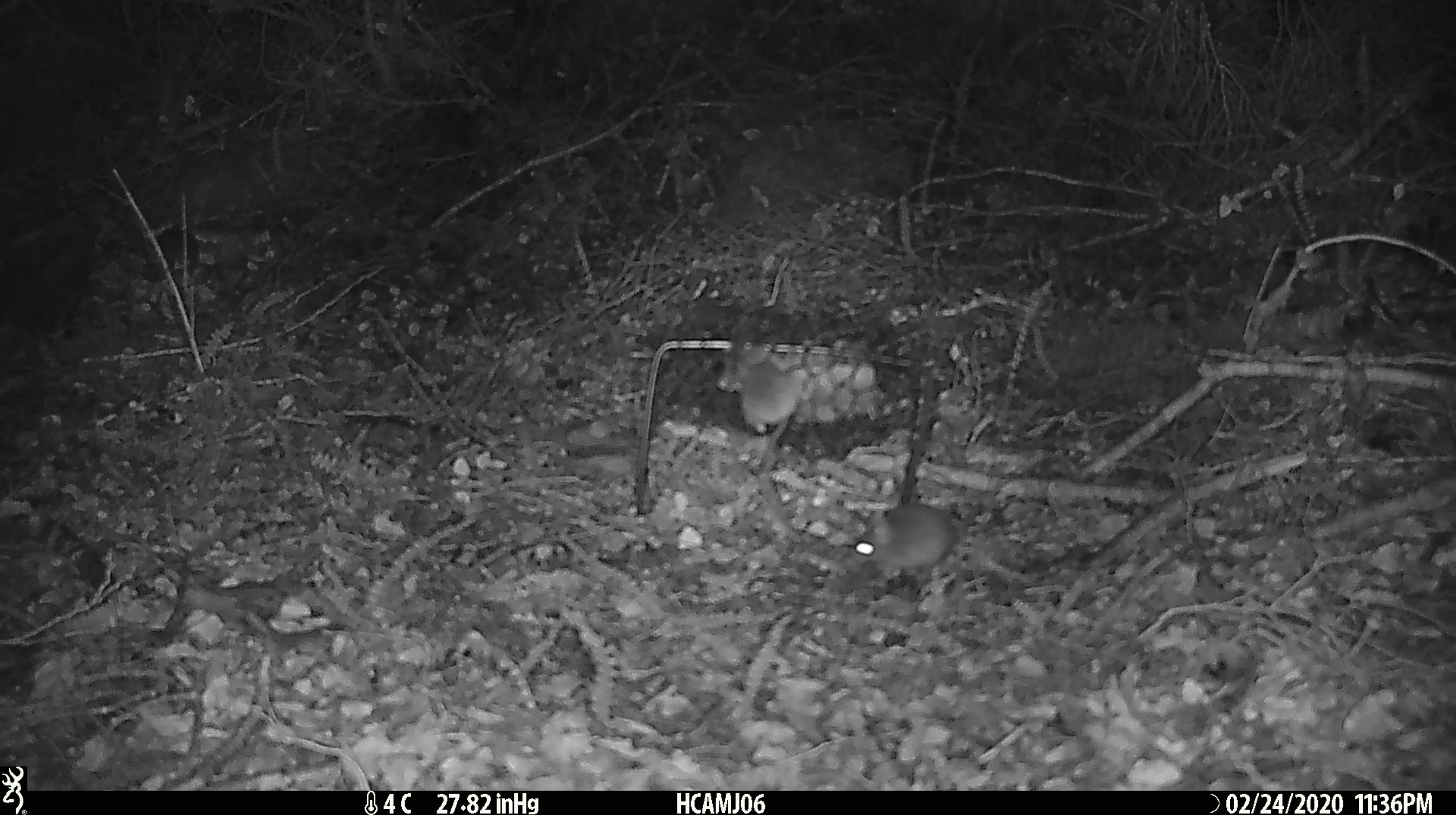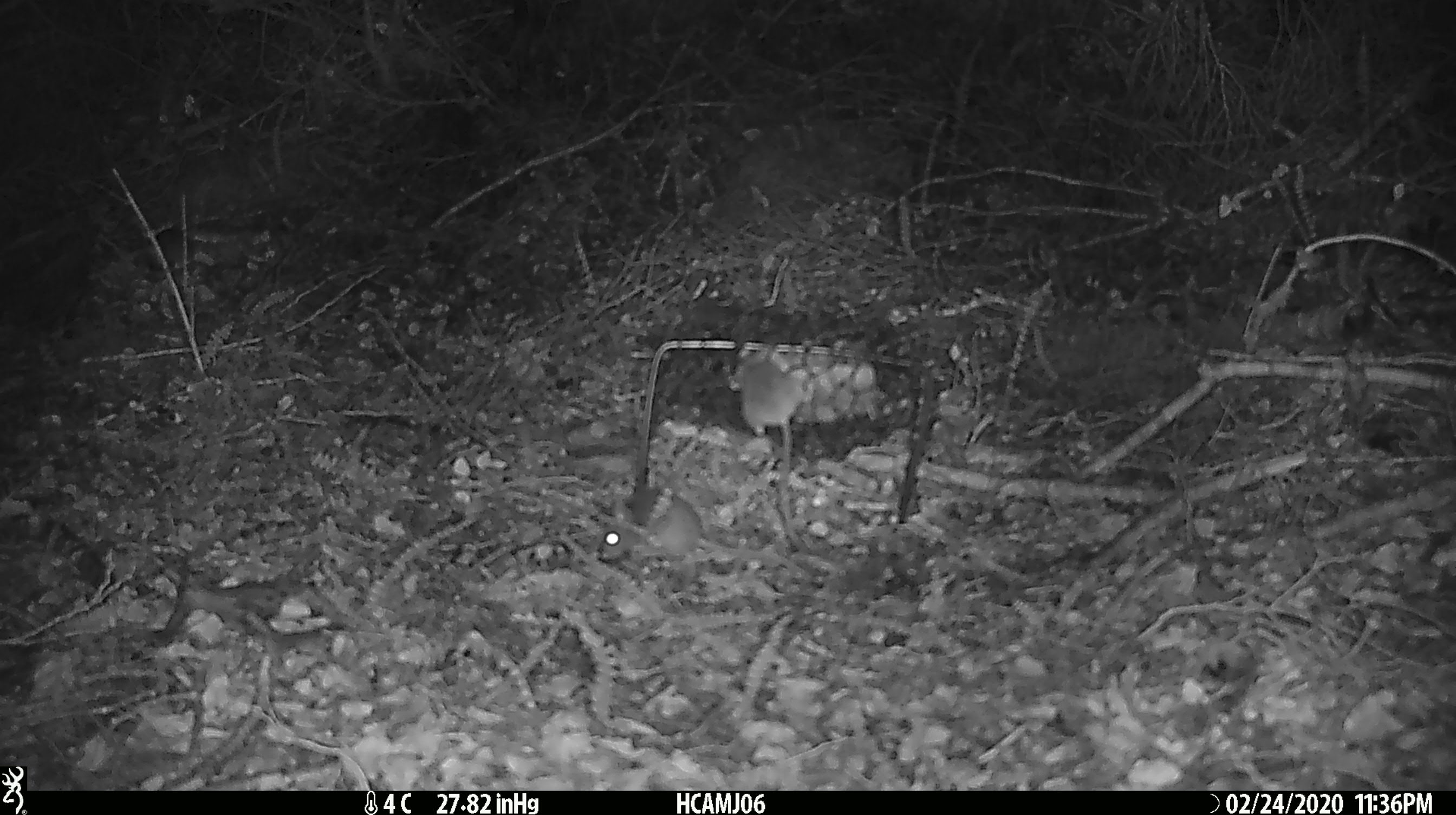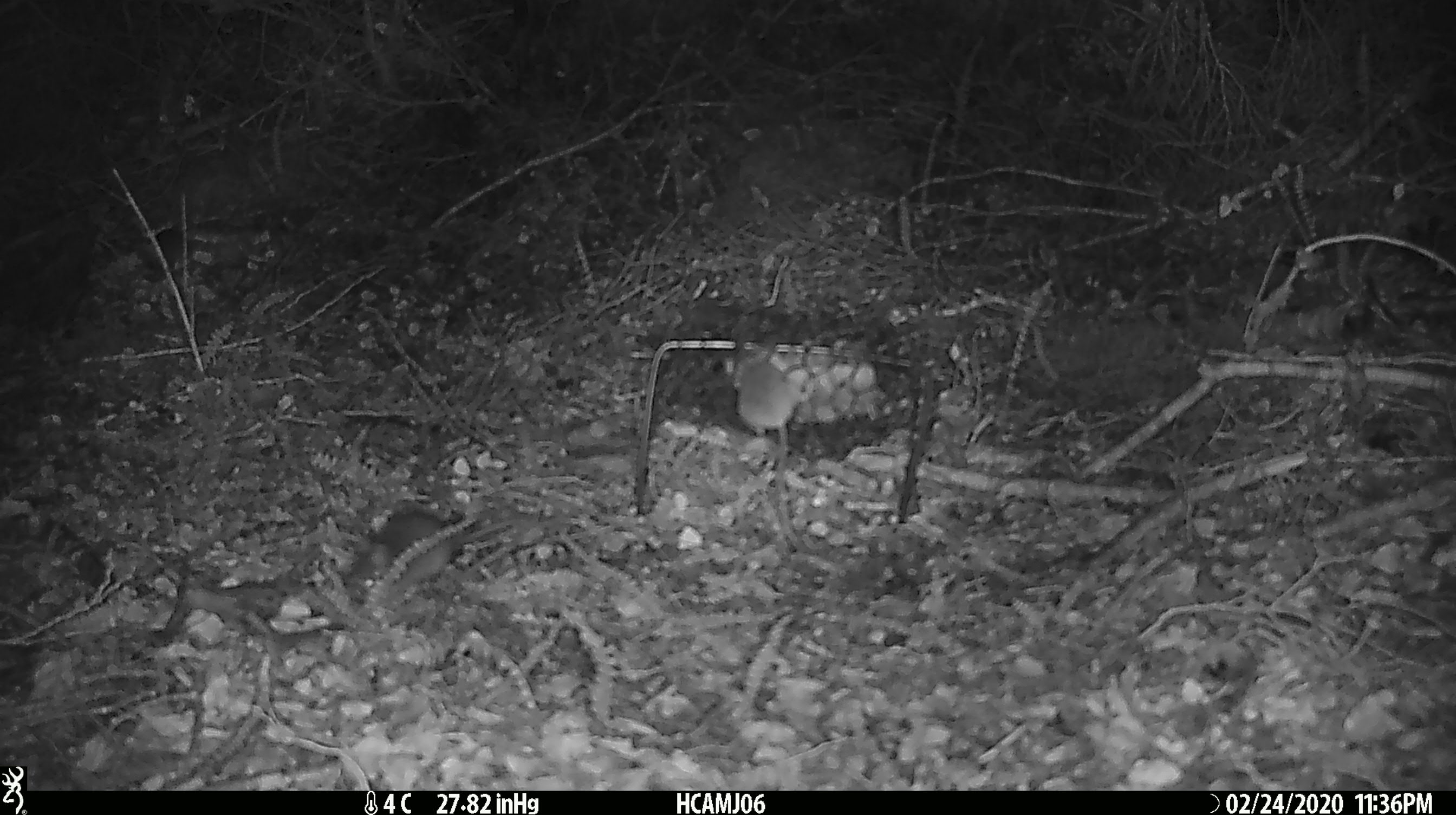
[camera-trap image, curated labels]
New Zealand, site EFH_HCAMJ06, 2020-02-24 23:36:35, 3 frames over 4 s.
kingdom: Animalia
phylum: Chordata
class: Mammalia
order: Rodentia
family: Muridae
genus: Mus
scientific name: Mus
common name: mouse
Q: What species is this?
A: Mouse (Mus).